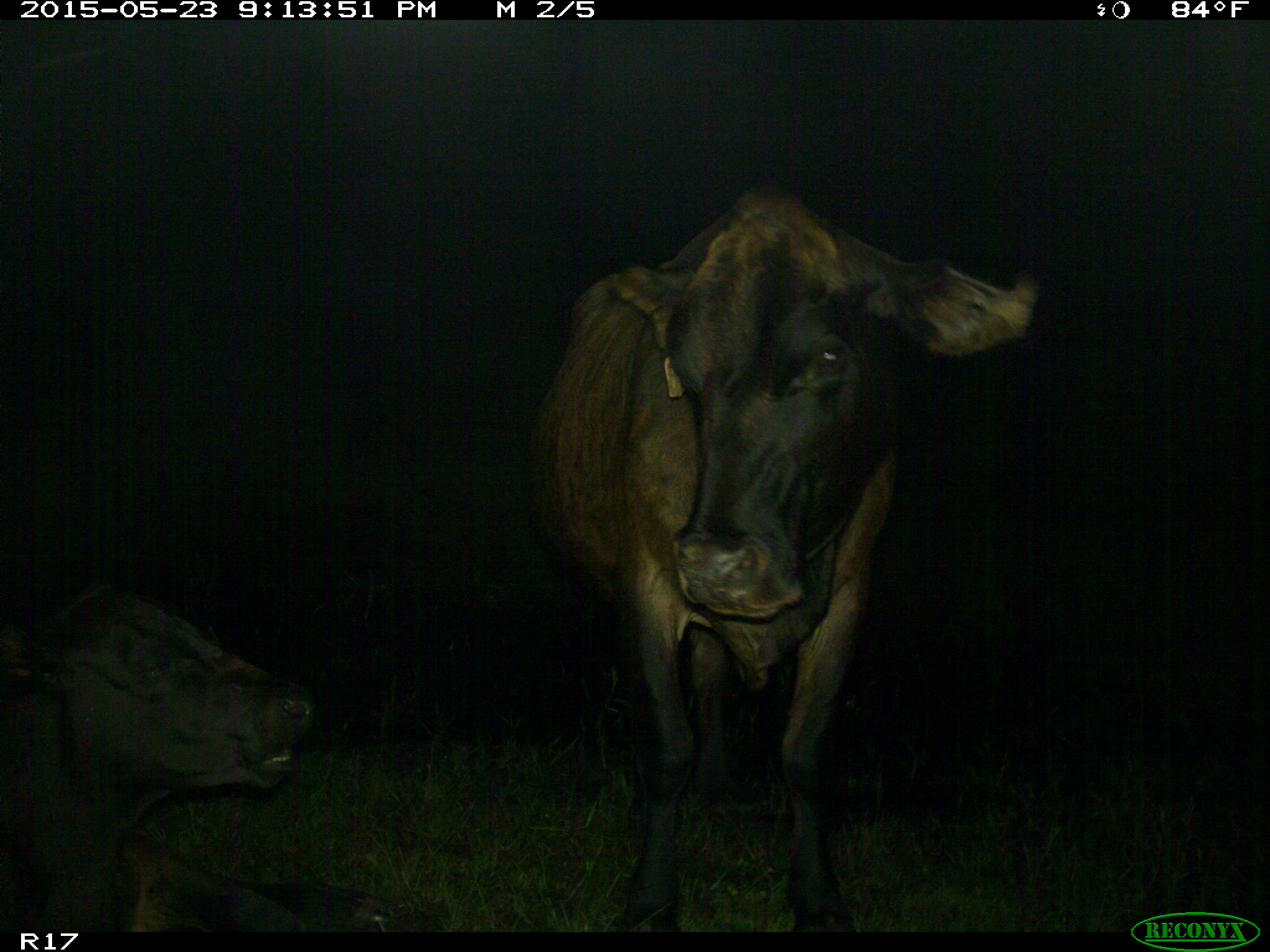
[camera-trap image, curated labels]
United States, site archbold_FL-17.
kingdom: Animalia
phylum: Chordata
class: Mammalia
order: Artiodactyla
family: Bovidae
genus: Bos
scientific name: Bos taurus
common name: domestic cow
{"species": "Bos taurus (domestic cow)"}